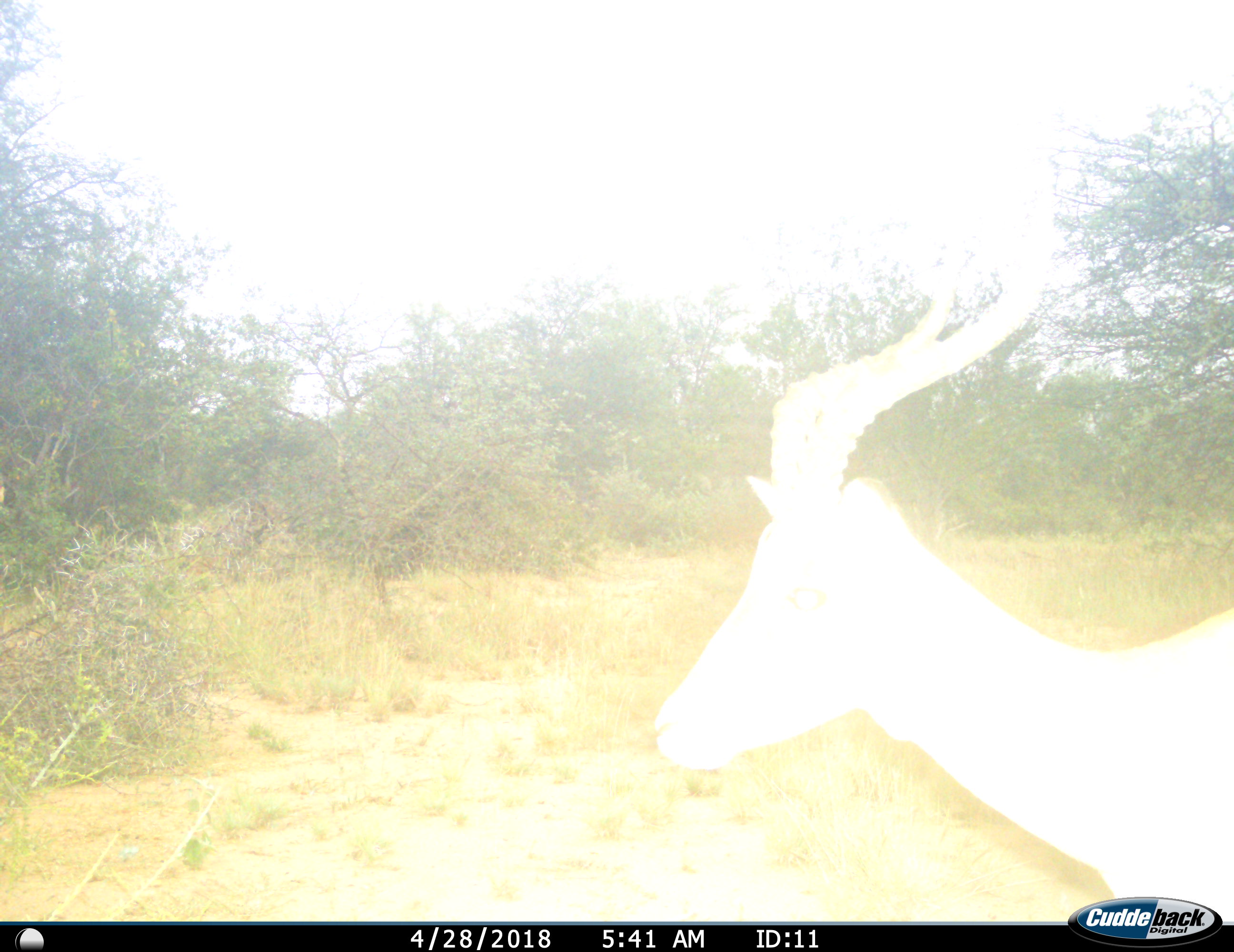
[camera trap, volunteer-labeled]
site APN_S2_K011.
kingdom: Animalia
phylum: Chordata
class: Mammalia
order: Artiodactyla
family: Bovidae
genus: Aepyceros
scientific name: Aepyceros melampus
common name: impala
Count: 1.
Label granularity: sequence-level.